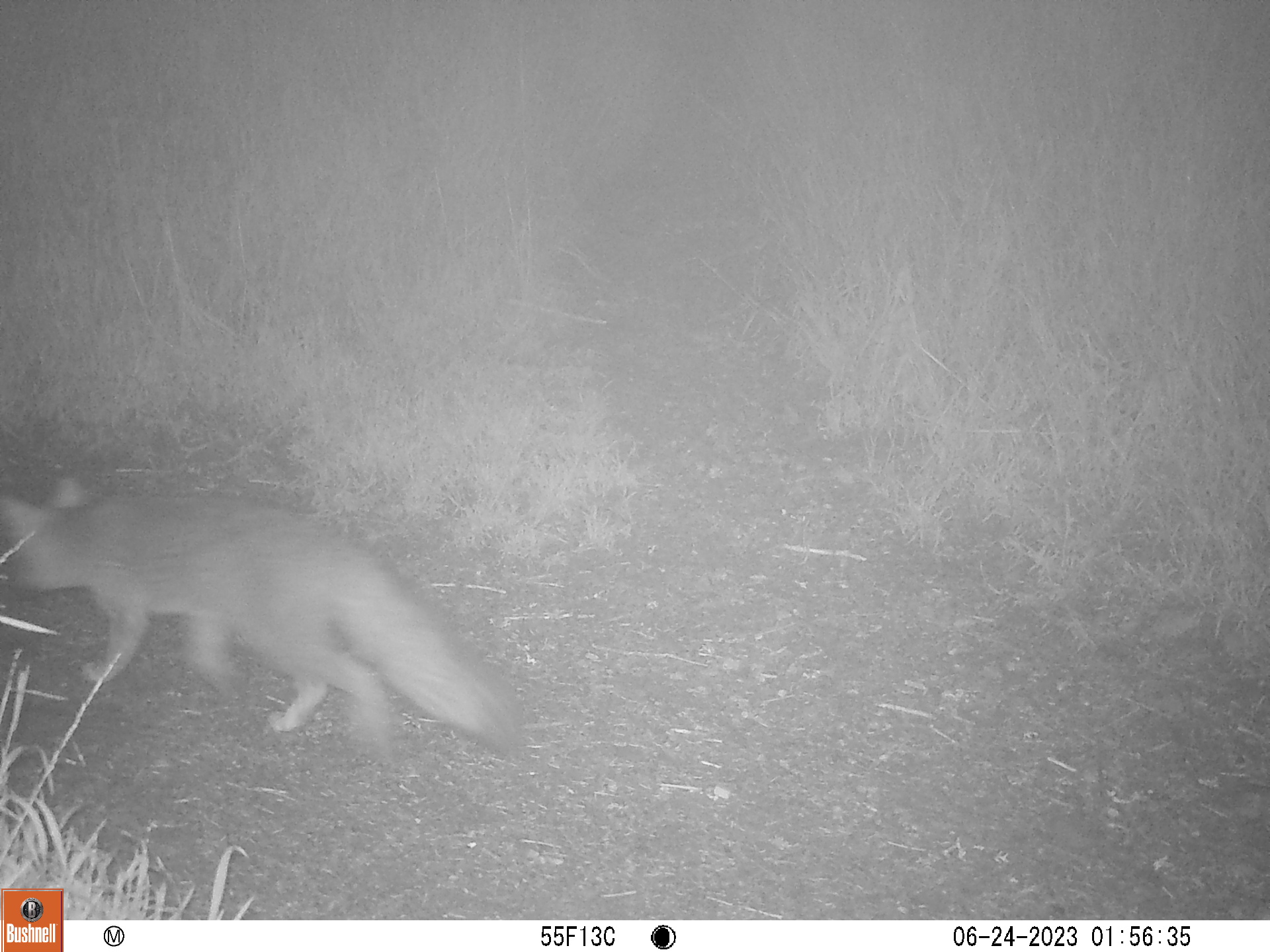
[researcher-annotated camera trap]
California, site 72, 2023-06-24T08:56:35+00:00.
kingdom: Animalia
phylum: Chordata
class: Mammalia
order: Carnivora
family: Canidae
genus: Urocyon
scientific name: Urocyon cinereoargenteus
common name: gray fox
Gray fox (Urocyon cinereoargenteus).